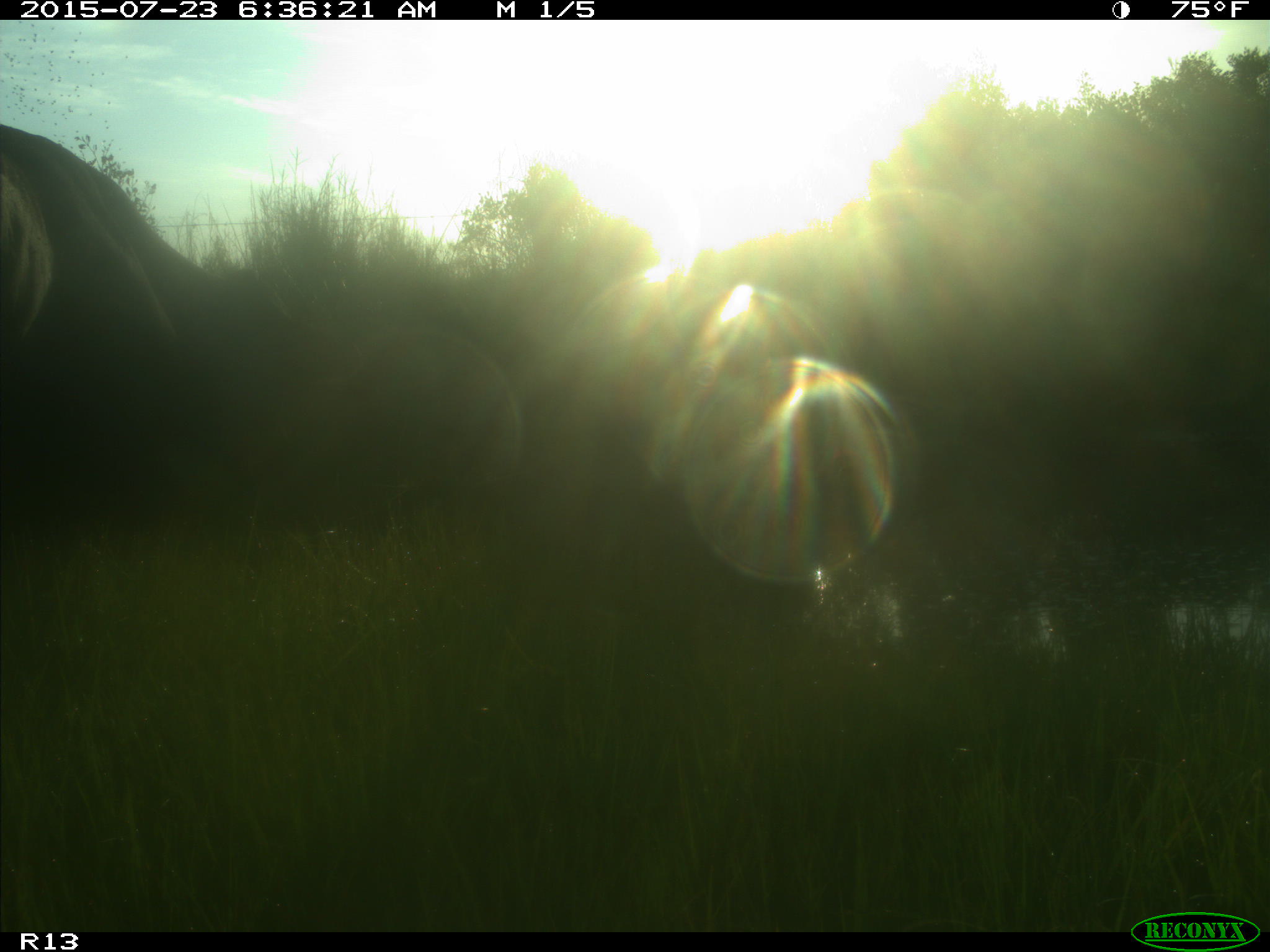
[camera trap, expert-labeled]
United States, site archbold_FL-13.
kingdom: Animalia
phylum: Chordata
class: Mammalia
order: Artiodactyla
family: Bovidae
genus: Bos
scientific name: Bos taurus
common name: domestic cow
Bos taurus (domestic cow).